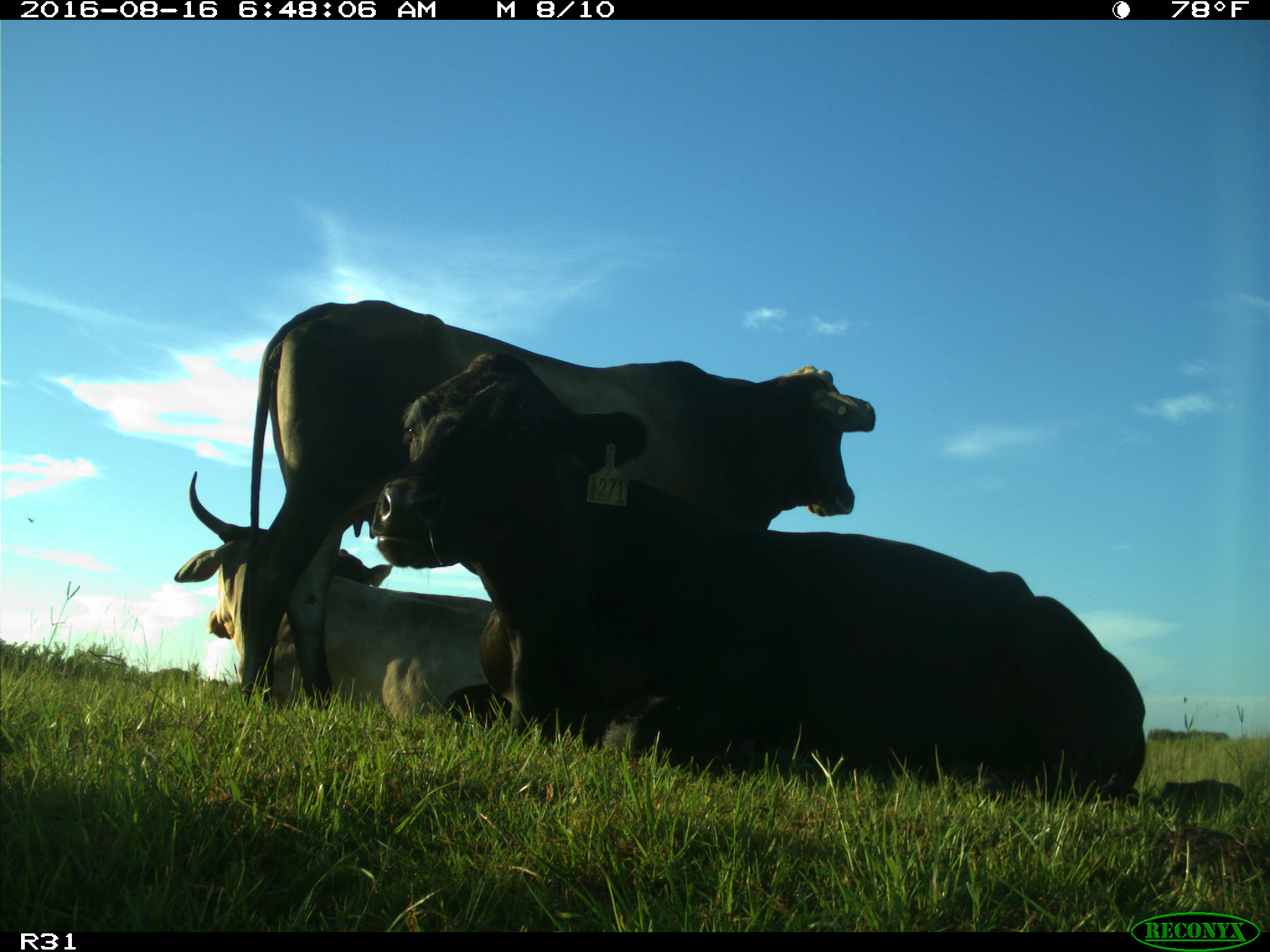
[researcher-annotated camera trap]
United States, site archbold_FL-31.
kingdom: Animalia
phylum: Chordata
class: Mammalia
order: Artiodactyla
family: Bovidae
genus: Bos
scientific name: Bos taurus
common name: domestic cow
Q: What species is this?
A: Bos taurus (domestic cow).